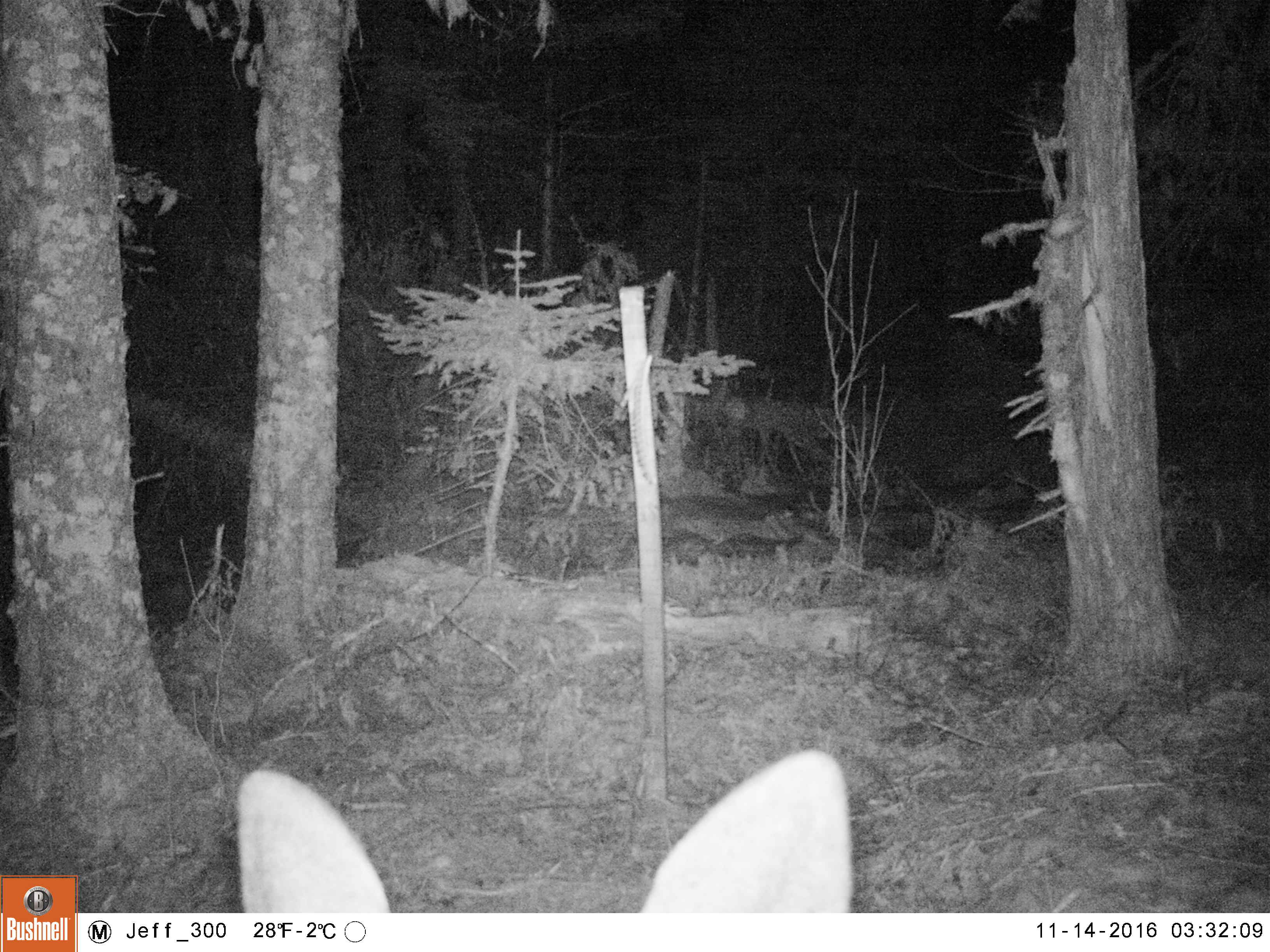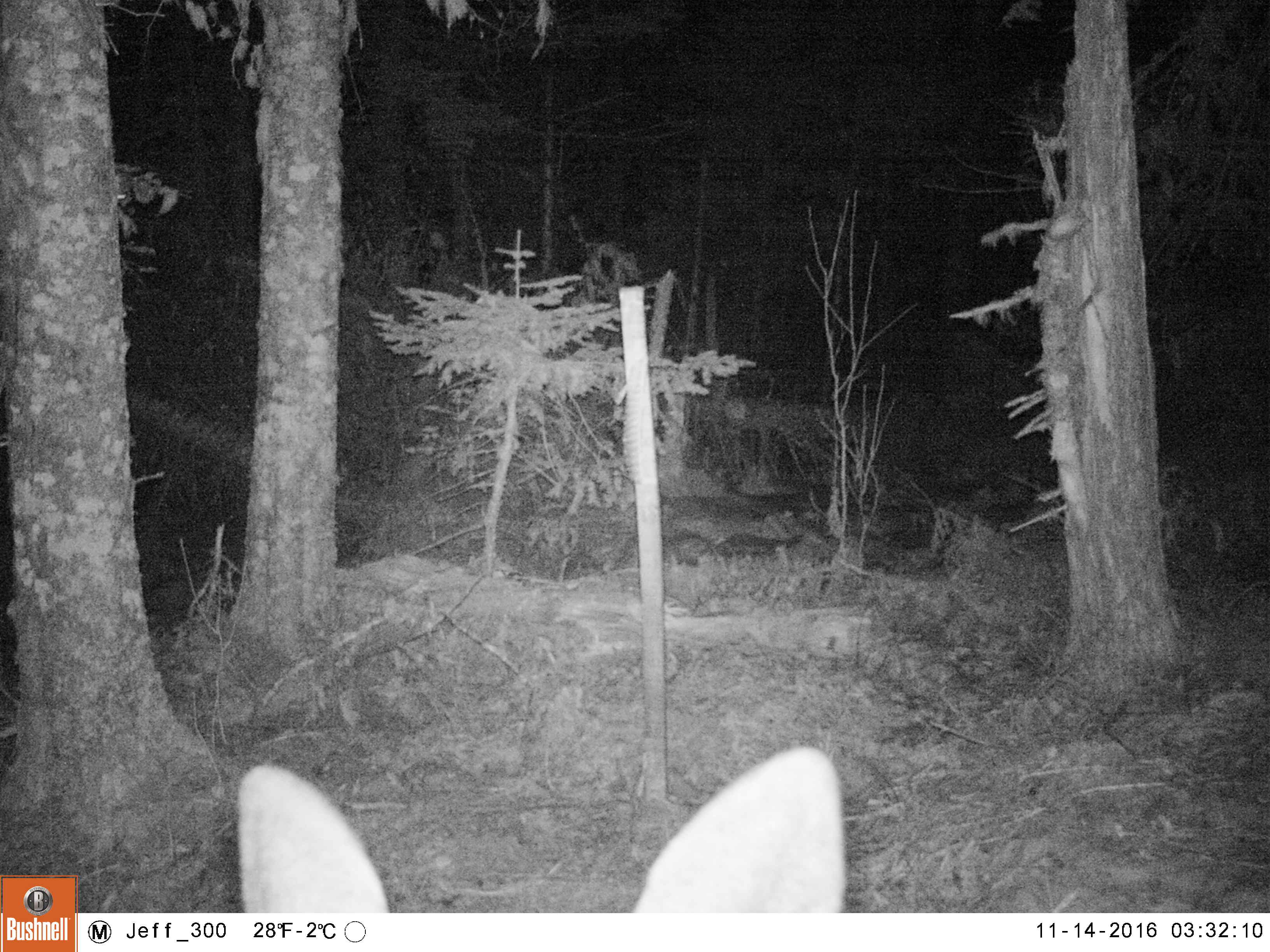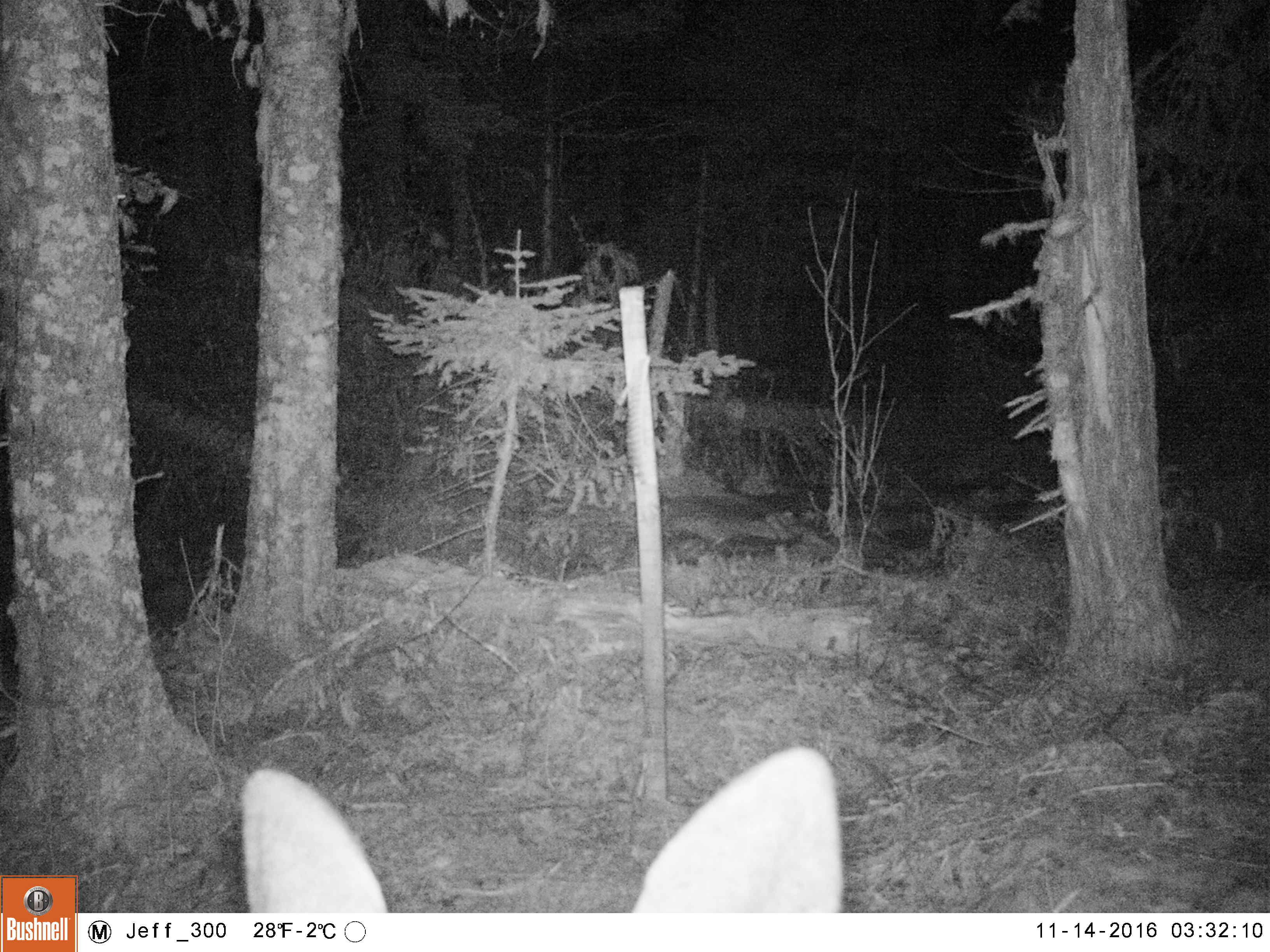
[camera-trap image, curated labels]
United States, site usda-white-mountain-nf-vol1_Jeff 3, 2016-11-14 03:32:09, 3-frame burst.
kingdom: Animalia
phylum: Chordata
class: Mammalia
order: Artiodactyla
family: Cervidae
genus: Odocoileus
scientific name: Odocoileus virginianus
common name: white-tailed deer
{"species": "white-tailed deer (Odocoileus virginianus)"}